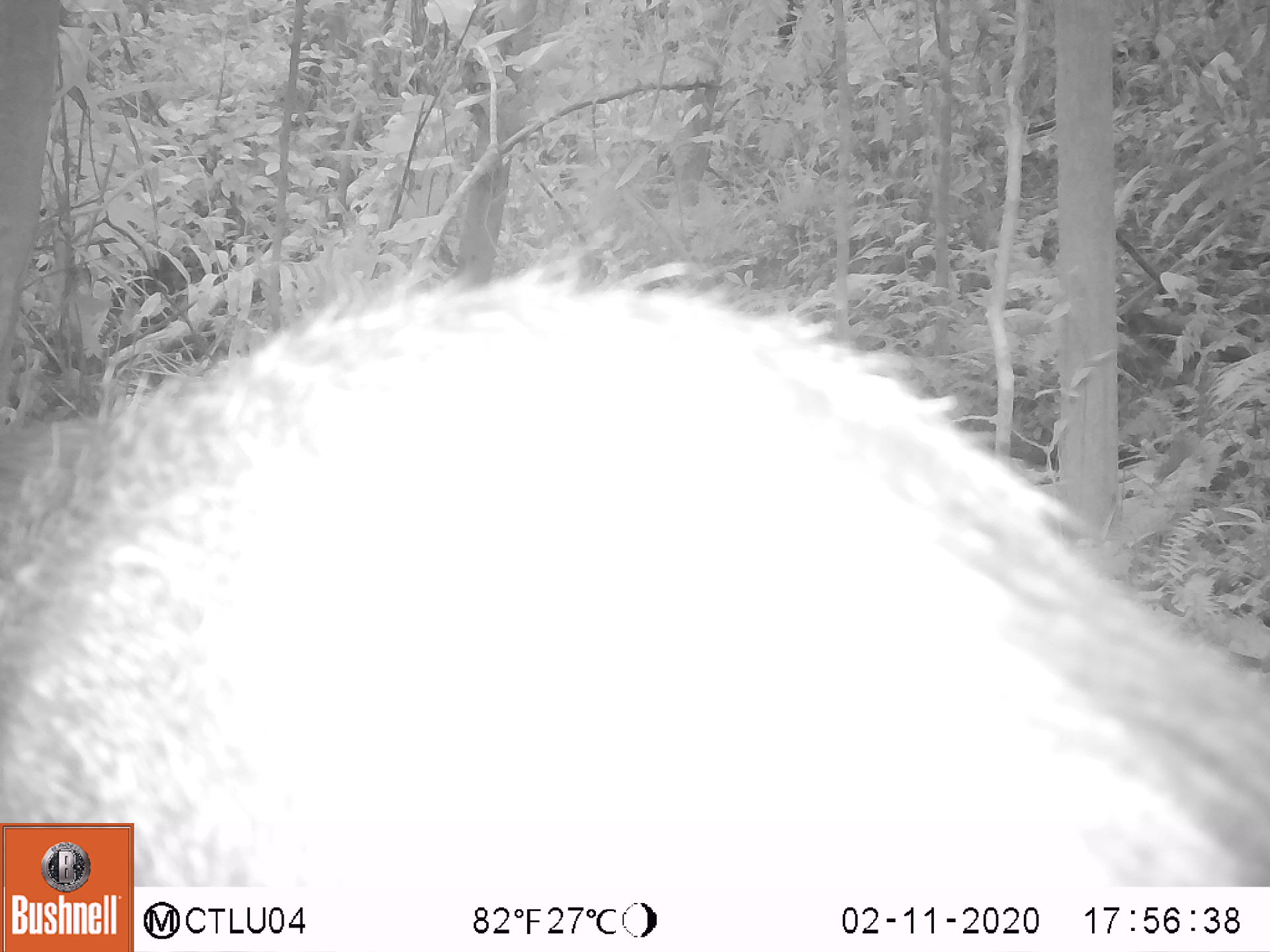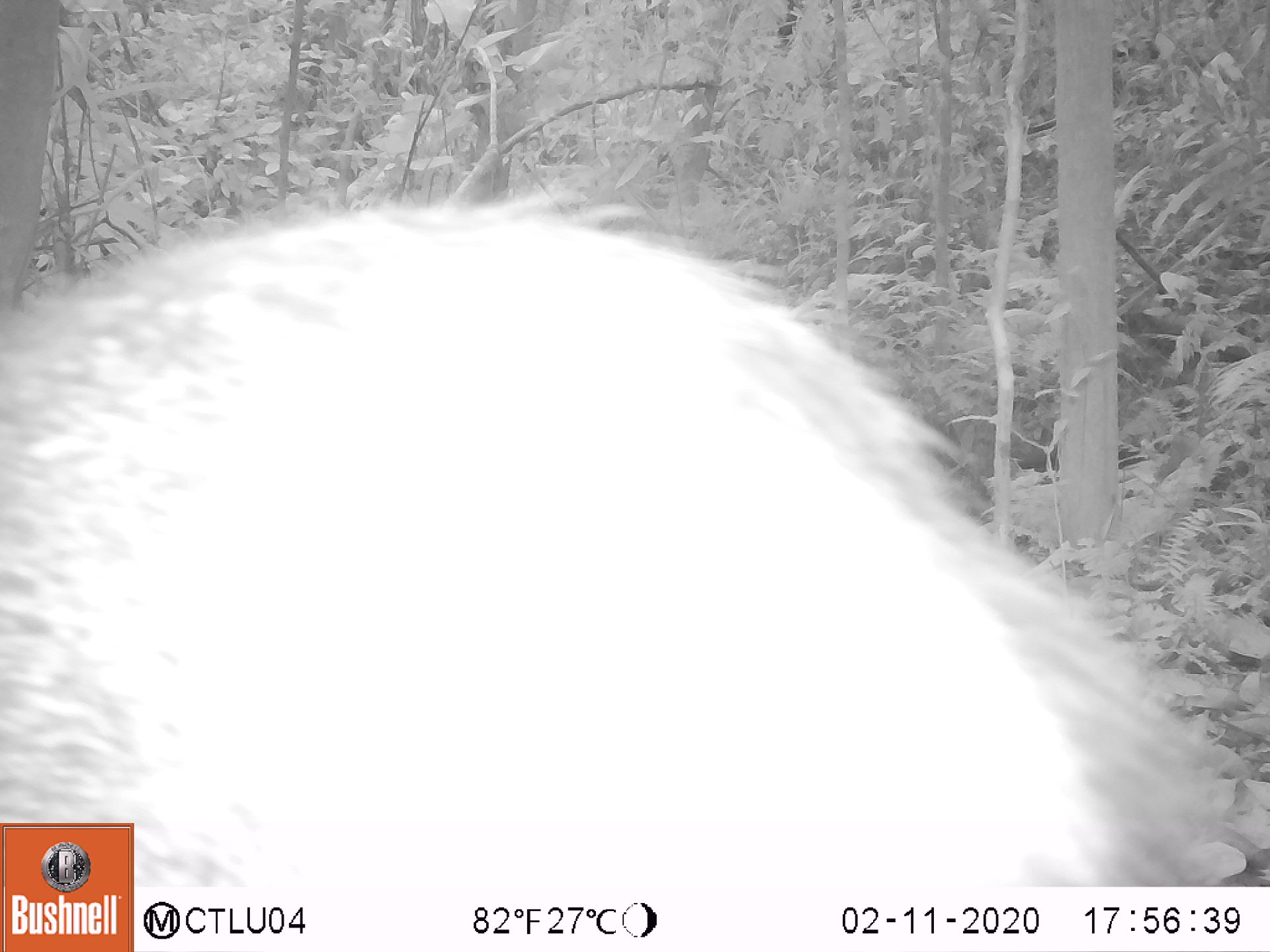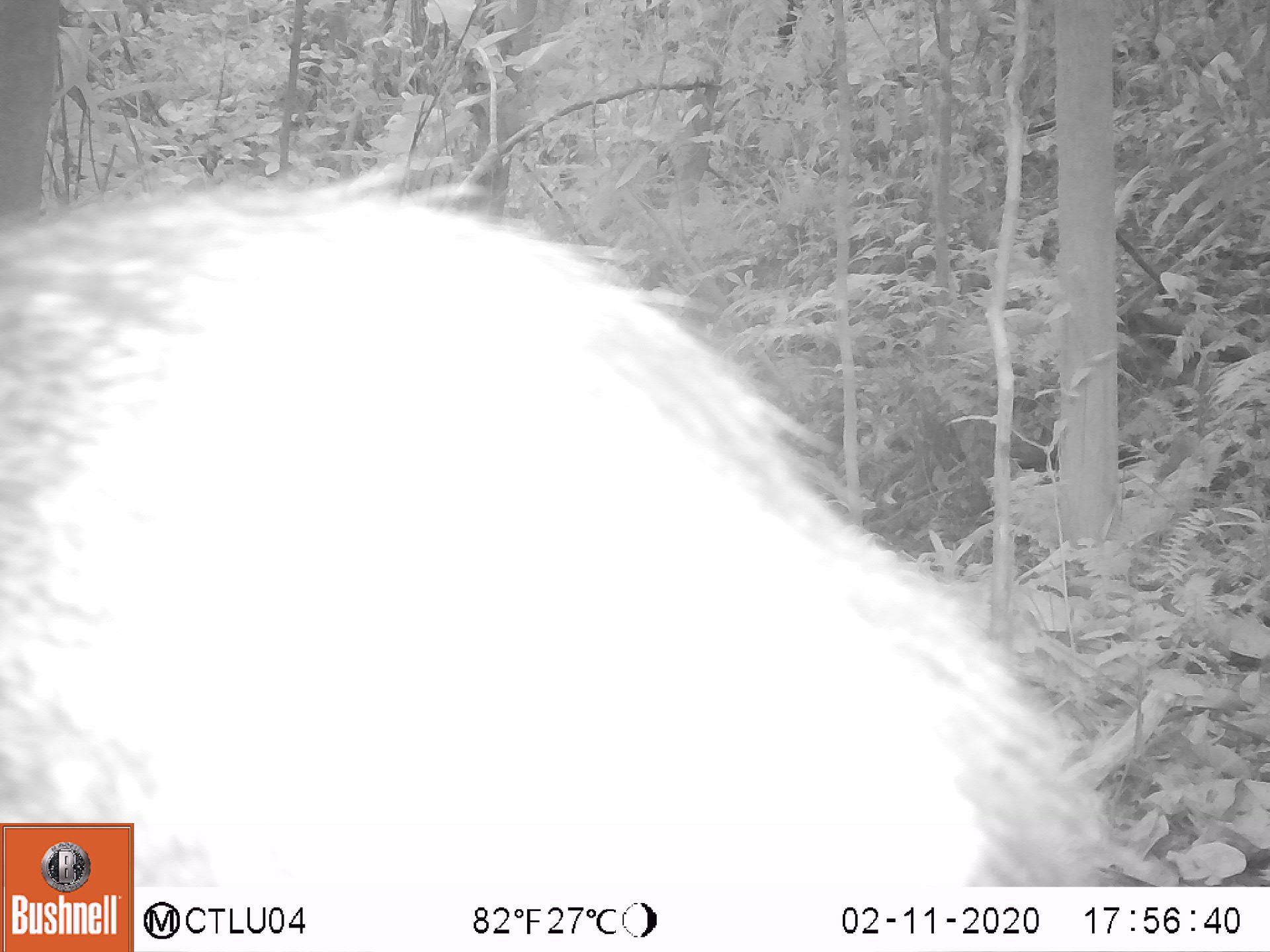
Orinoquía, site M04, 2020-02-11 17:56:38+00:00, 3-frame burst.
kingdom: Animalia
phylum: Chordata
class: Mammalia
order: Artiodactyla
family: Tayassuidae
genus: Pecari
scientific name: Pecari tajacu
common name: collared peccary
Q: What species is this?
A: Collared peccary (Pecari tajacu).